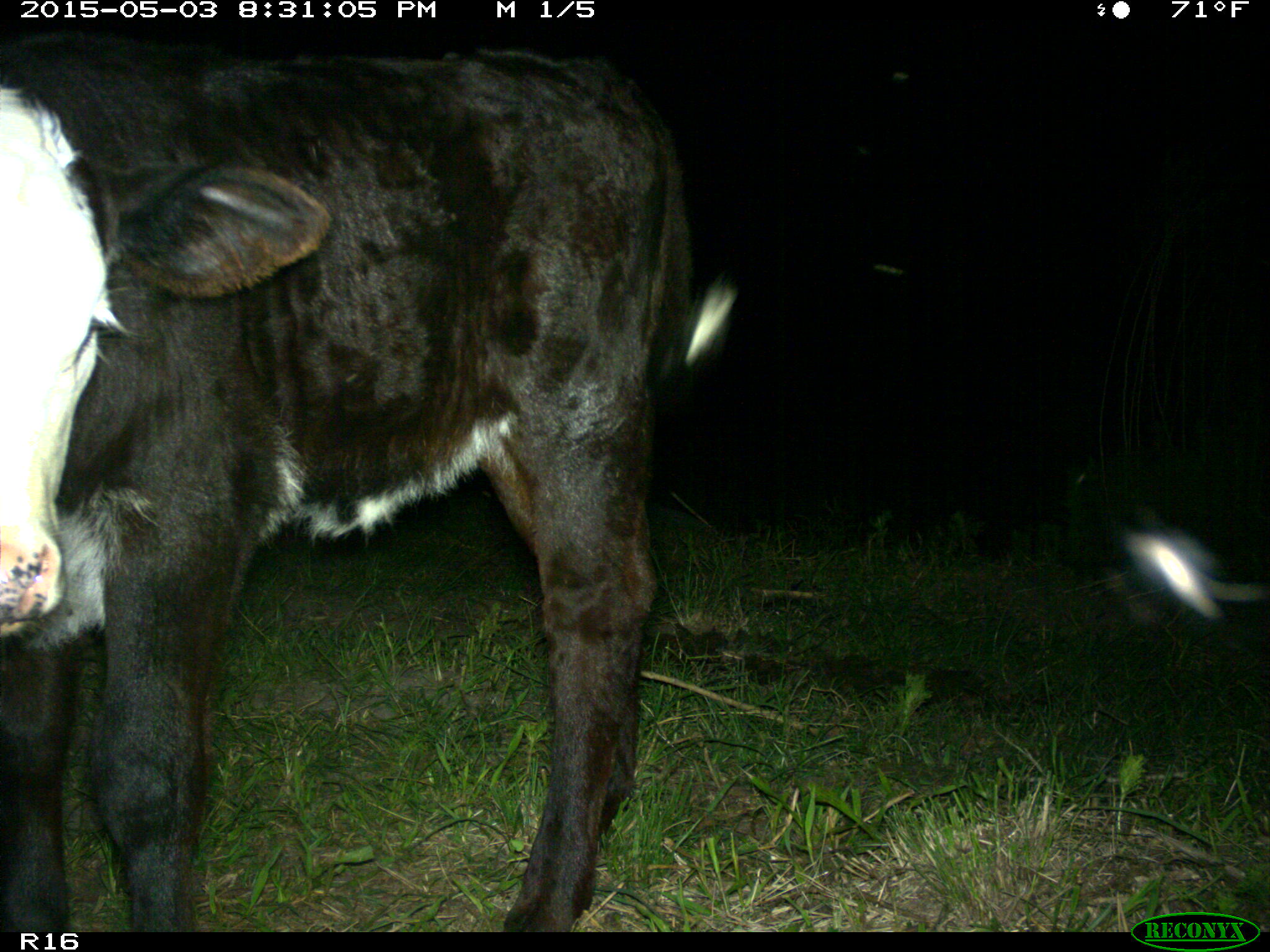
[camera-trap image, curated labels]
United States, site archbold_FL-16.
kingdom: Animalia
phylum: Chordata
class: Mammalia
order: Artiodactyla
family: Bovidae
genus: Bos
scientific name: Bos taurus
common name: domestic cow